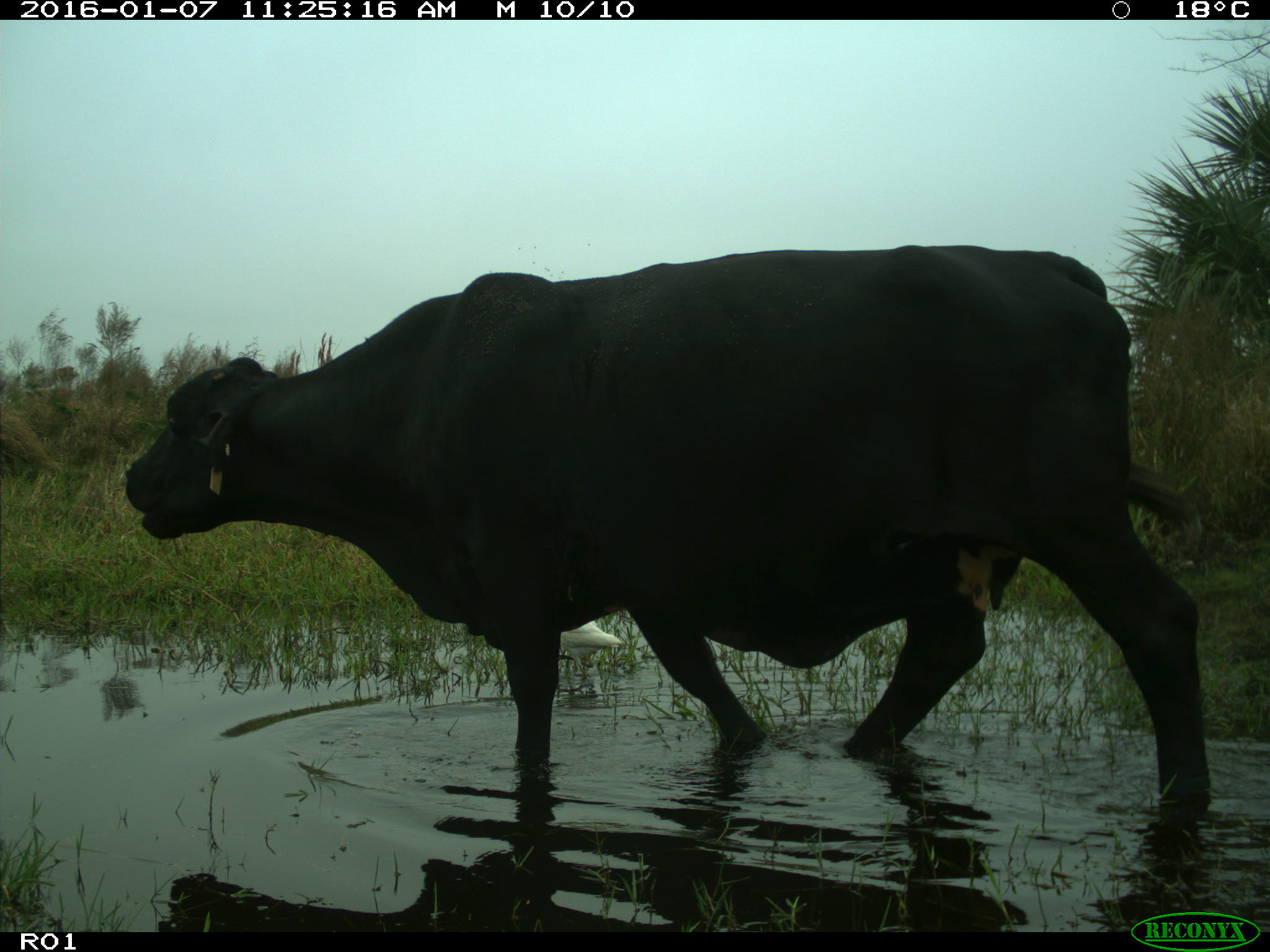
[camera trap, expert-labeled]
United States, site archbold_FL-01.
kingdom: Animalia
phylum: Chordata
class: Mammalia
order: Artiodactyla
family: Bovidae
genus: Bos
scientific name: Bos taurus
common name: domestic cow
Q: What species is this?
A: Bos taurus (domestic cow).